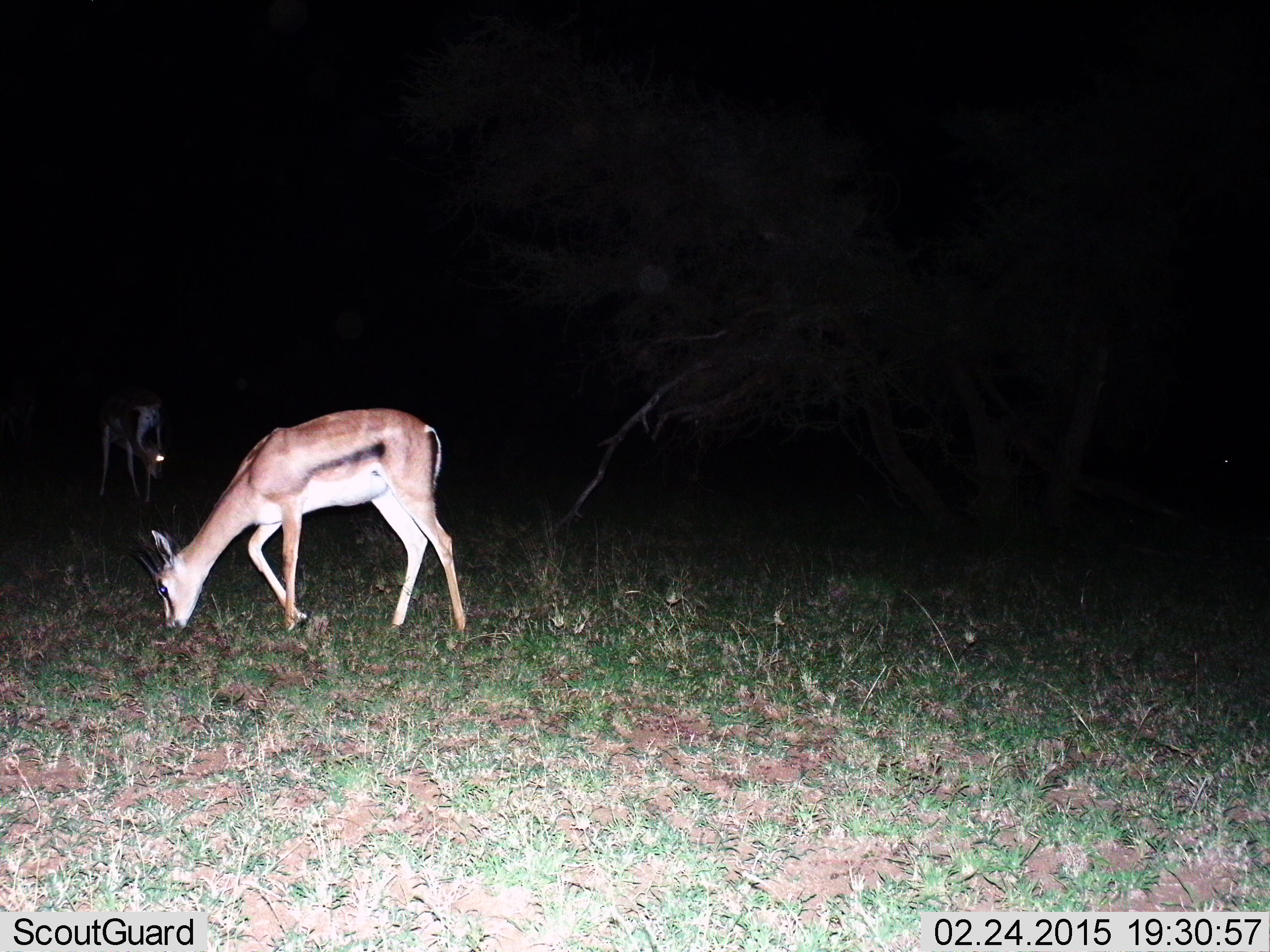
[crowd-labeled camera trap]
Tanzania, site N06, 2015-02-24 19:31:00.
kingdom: Animalia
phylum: Chordata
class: Mammalia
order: Artiodactyla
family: Bovidae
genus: Eudorcas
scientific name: Eudorcas thomsonii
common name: thomson's gazelle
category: gazellethomsons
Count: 2.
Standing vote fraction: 60%.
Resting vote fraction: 0%.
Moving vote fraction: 10%.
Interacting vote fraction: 0%.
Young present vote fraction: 0%.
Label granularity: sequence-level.